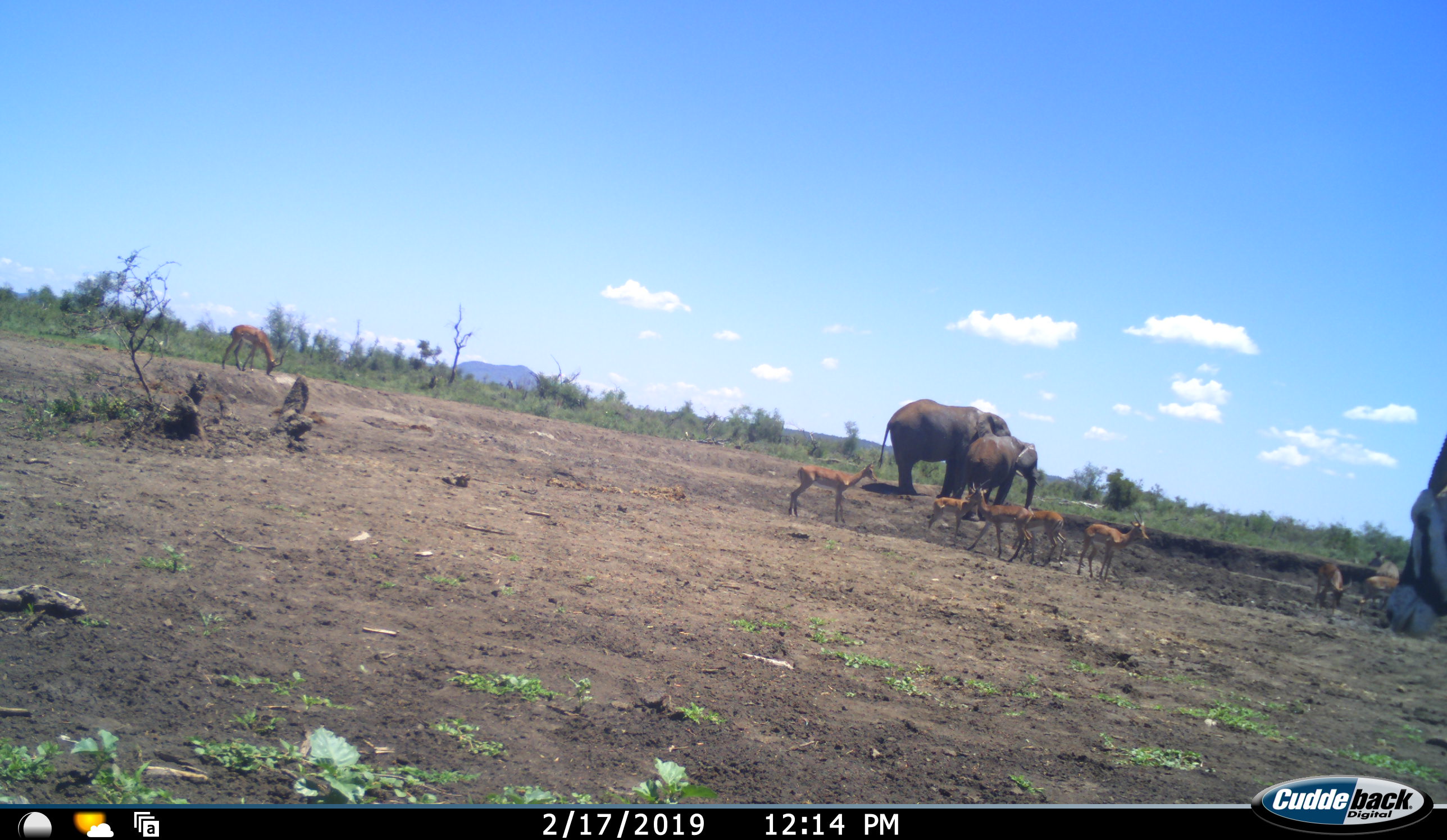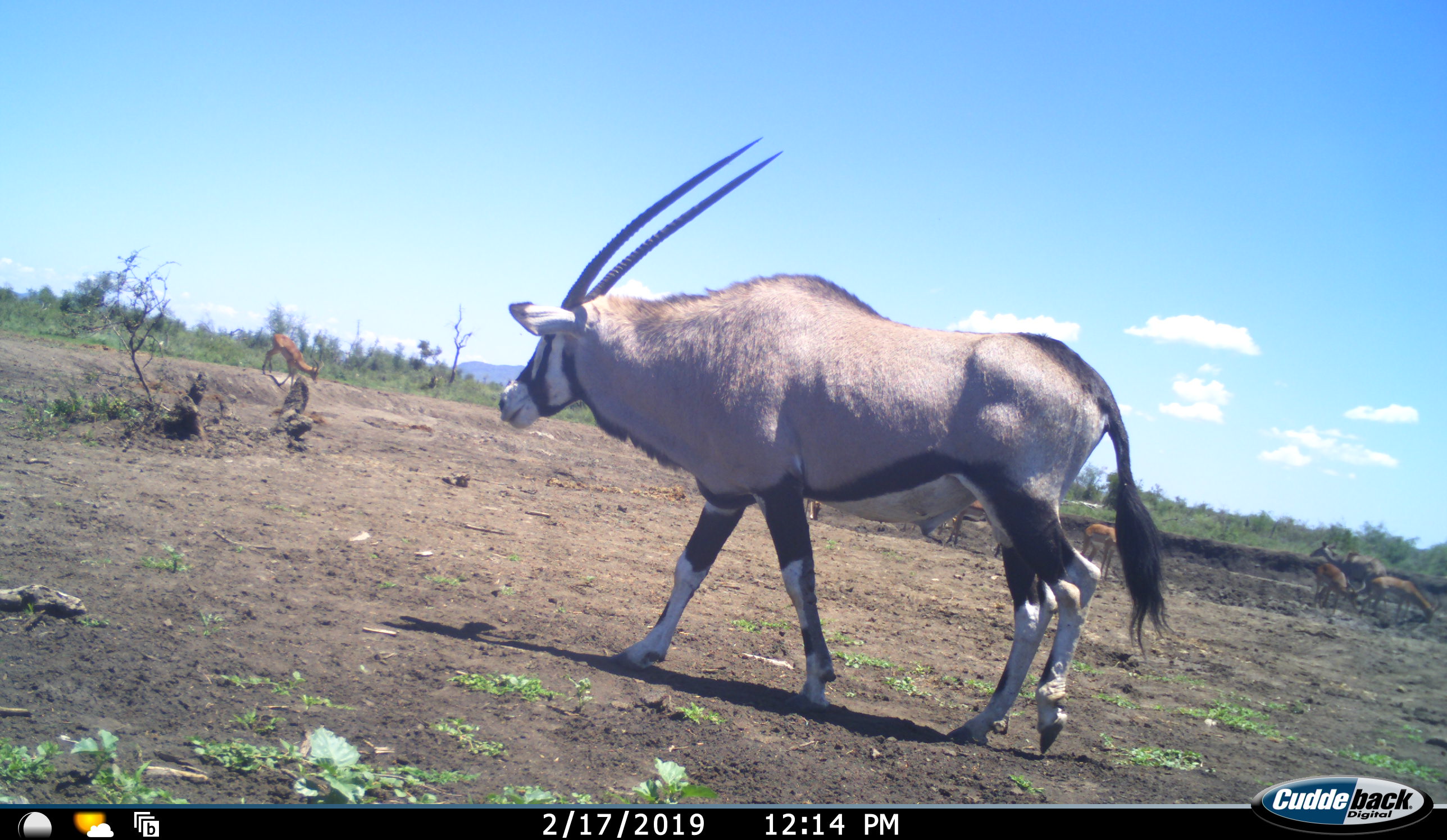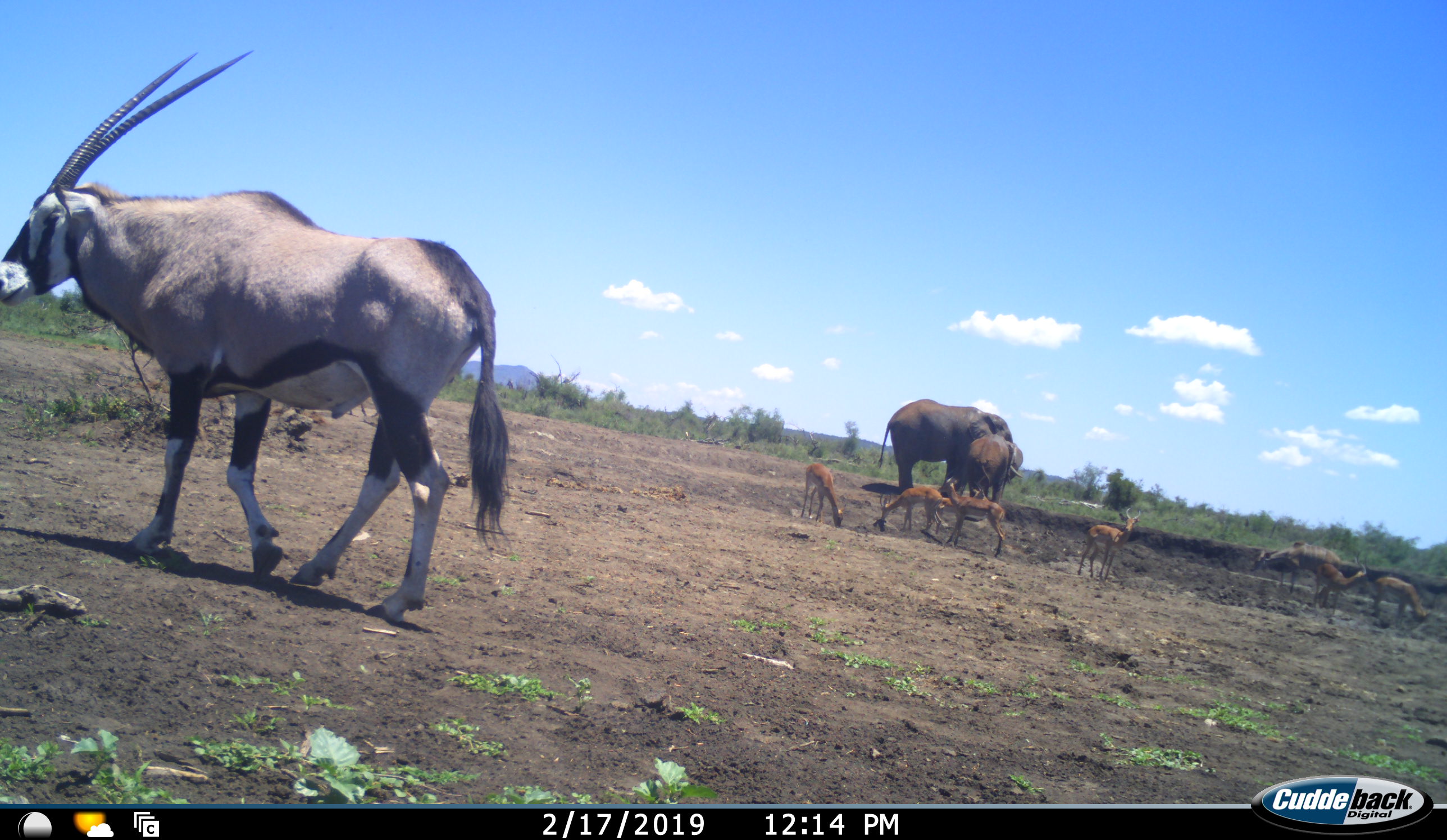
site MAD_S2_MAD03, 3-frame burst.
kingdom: Animalia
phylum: Chordata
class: Mammalia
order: Proboscidea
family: Elephantidae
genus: Loxodonta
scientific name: Loxodonta africana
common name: african bush elephant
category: elephant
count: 2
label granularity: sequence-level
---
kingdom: Animalia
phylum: Chordata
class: Mammalia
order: Artiodactyla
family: Bovidae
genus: Oryx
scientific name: Oryx gazella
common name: gemsbok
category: oryx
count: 1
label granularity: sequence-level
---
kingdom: Animalia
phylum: Chordata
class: Mammalia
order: Artiodactyla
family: Bovidae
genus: Aepyceros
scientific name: Aepyceros melampus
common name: impala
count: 8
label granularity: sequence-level